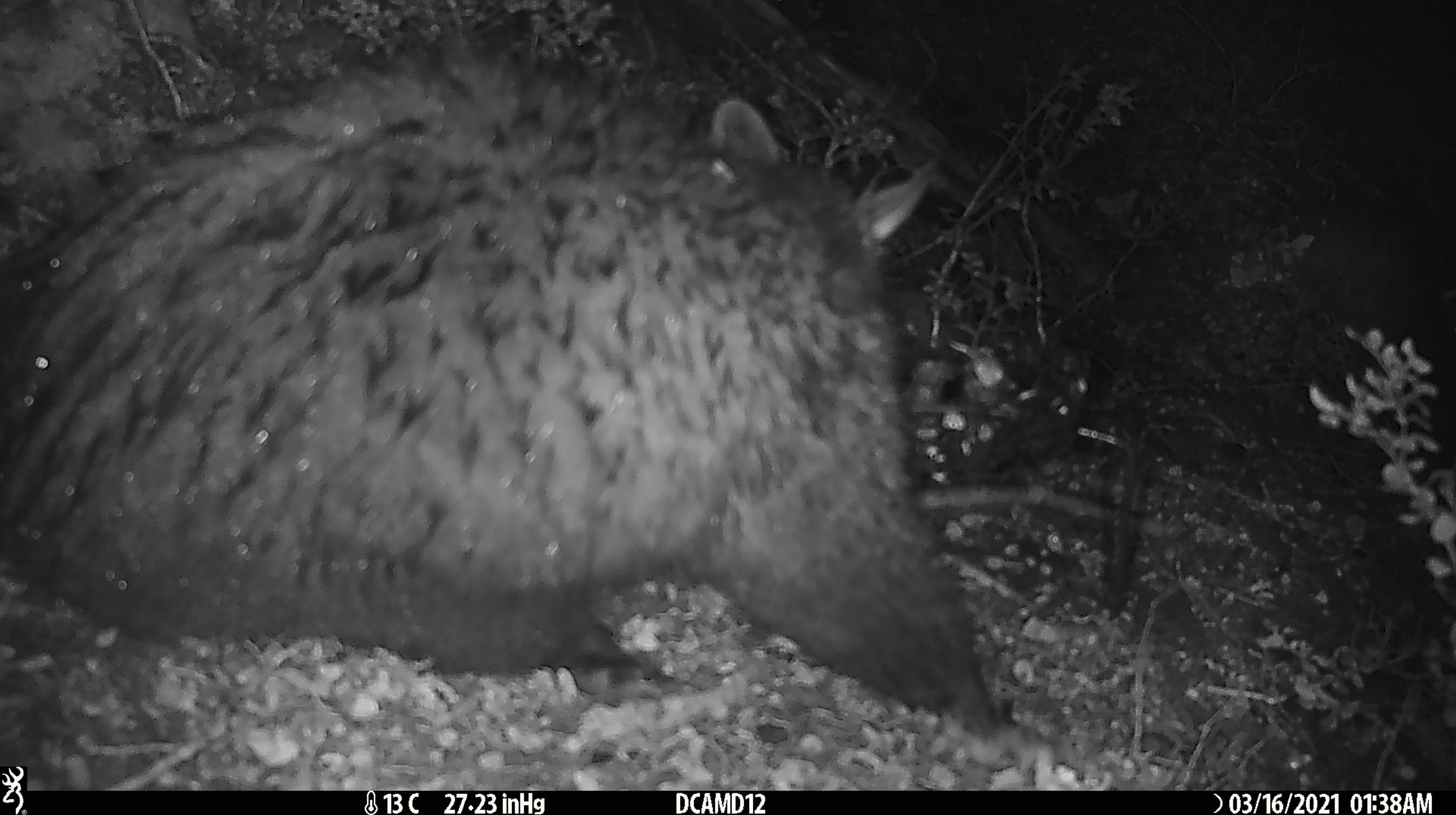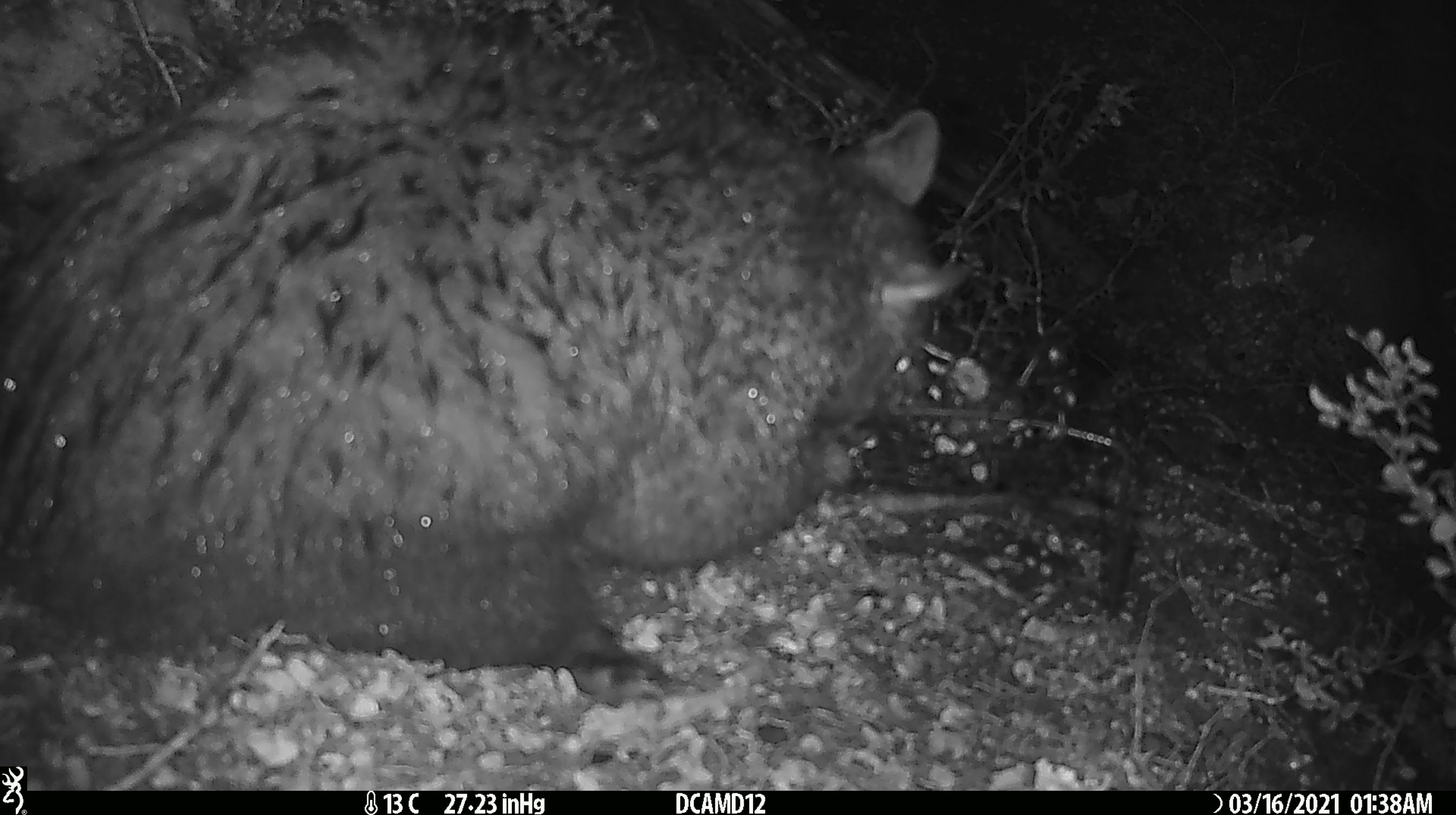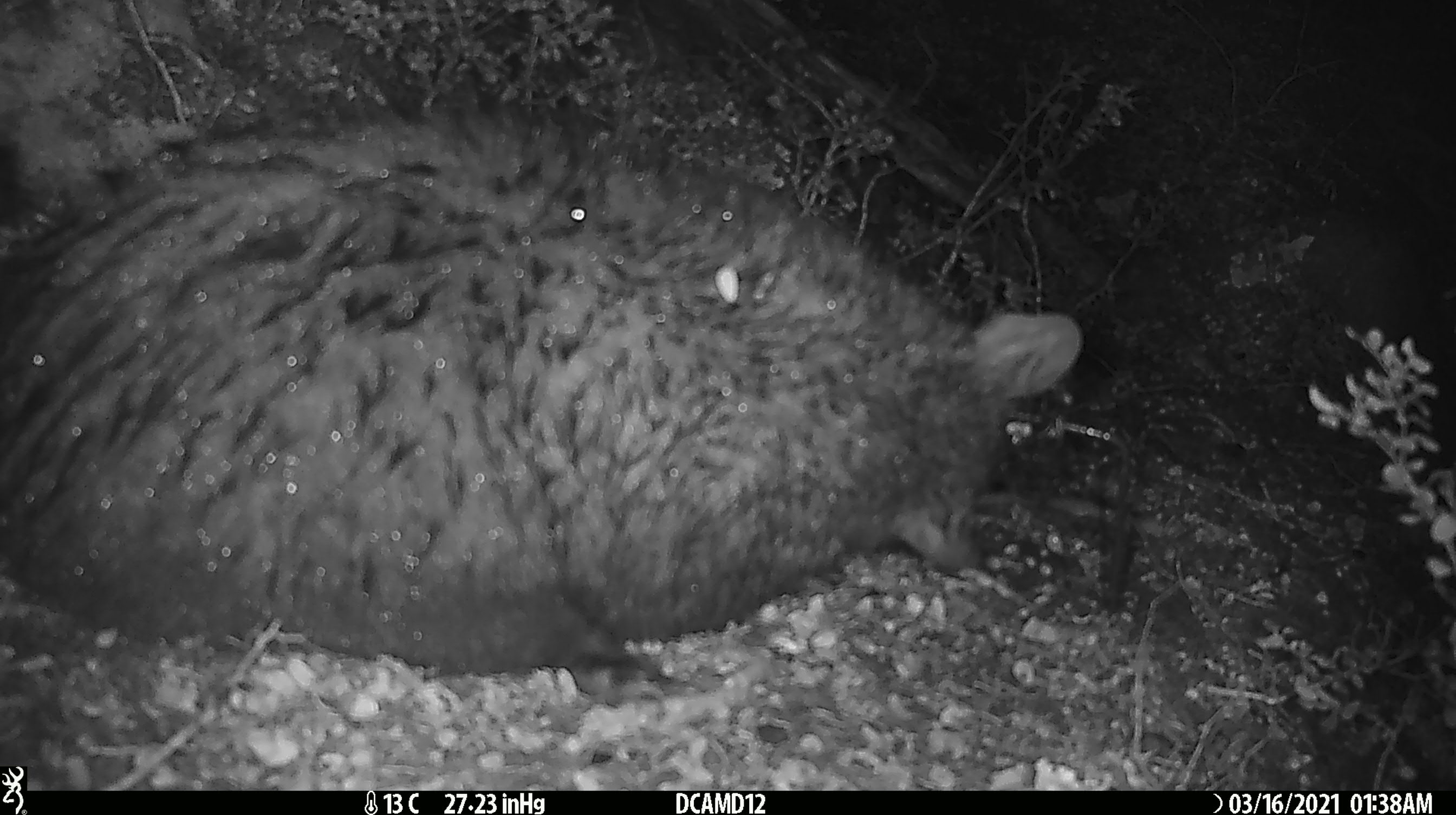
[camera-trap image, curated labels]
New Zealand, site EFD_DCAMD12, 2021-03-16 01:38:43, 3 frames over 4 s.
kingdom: Animalia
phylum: Chordata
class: Mammalia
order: Diprotodontia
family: Phalangeridae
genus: Trichosurus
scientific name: Trichosurus vulpecula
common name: common brushtail possum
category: possum